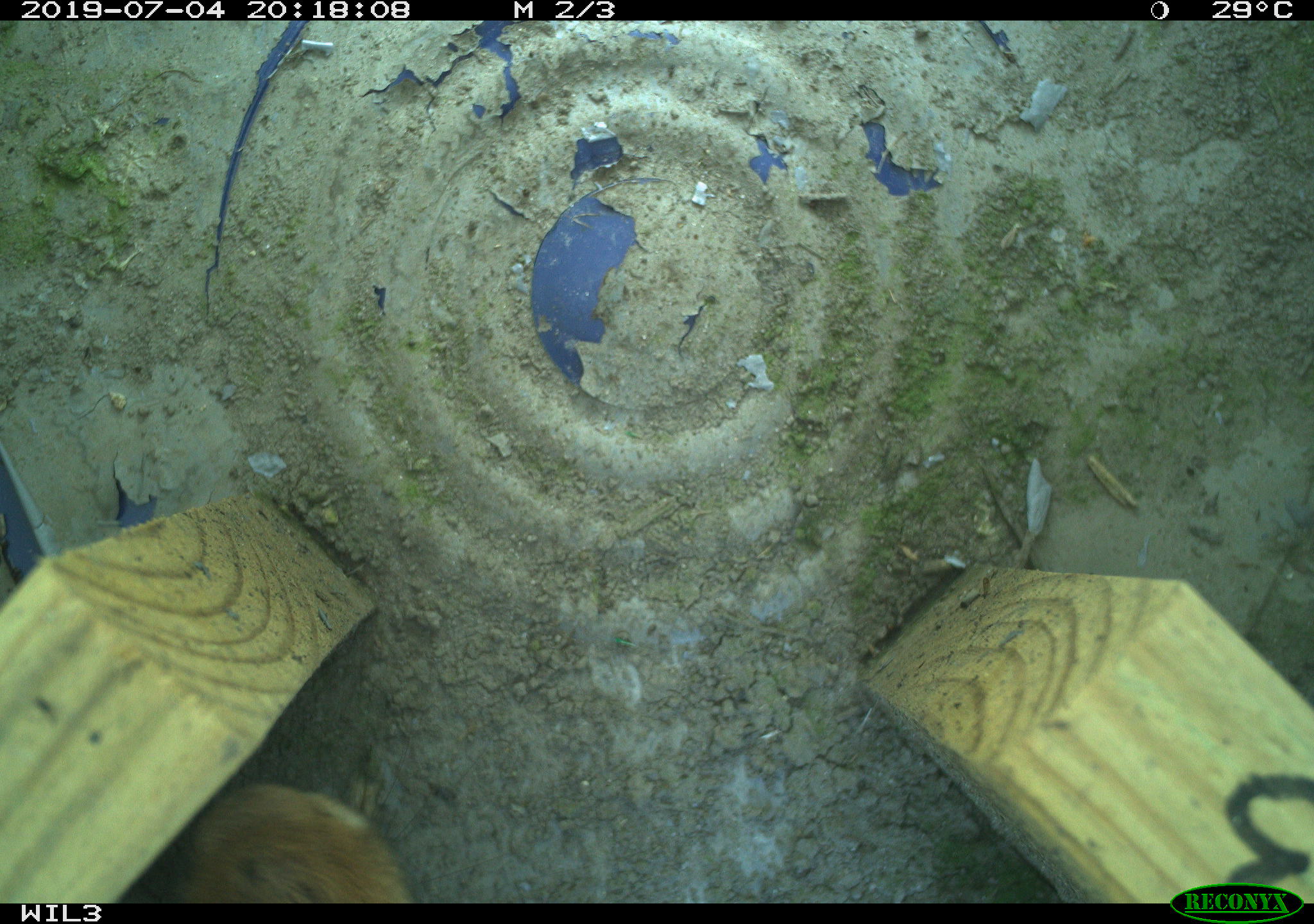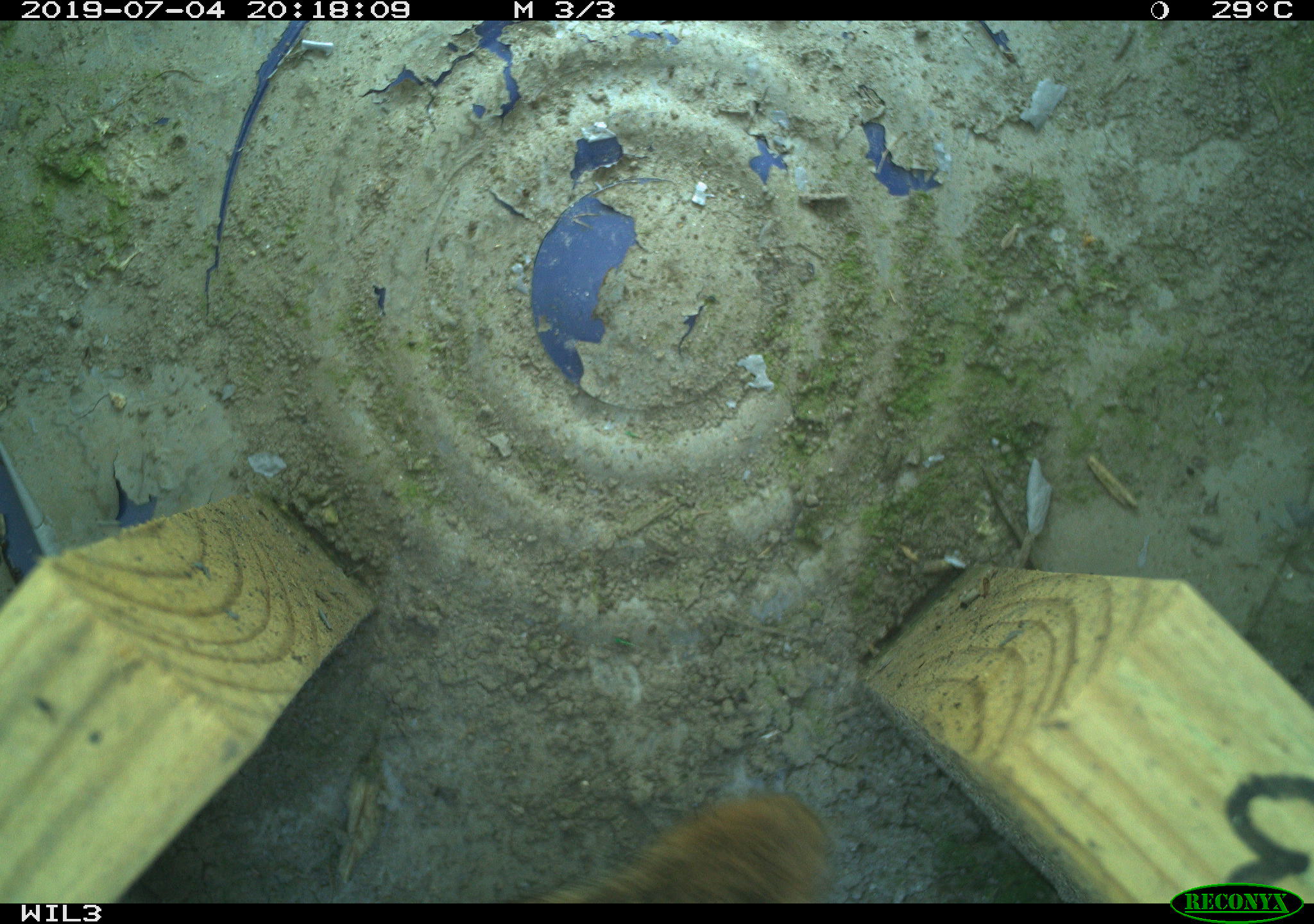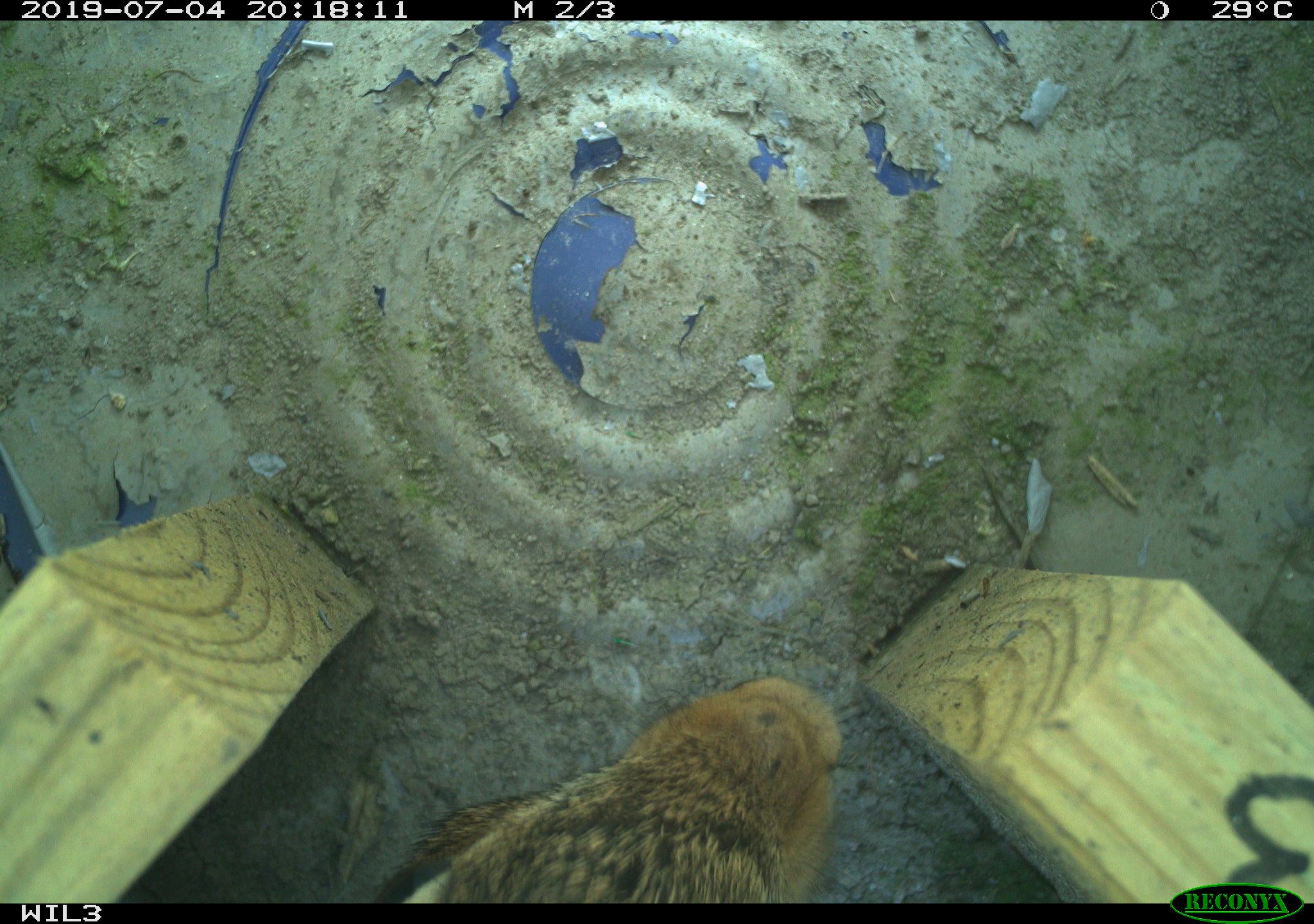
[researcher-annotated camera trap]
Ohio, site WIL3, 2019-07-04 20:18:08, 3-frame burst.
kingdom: Animalia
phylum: Chordata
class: Mammalia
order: Lagomorpha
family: Leporidae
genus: Sylvilagus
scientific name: Sylvilagus floridanus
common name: eastern cottontail